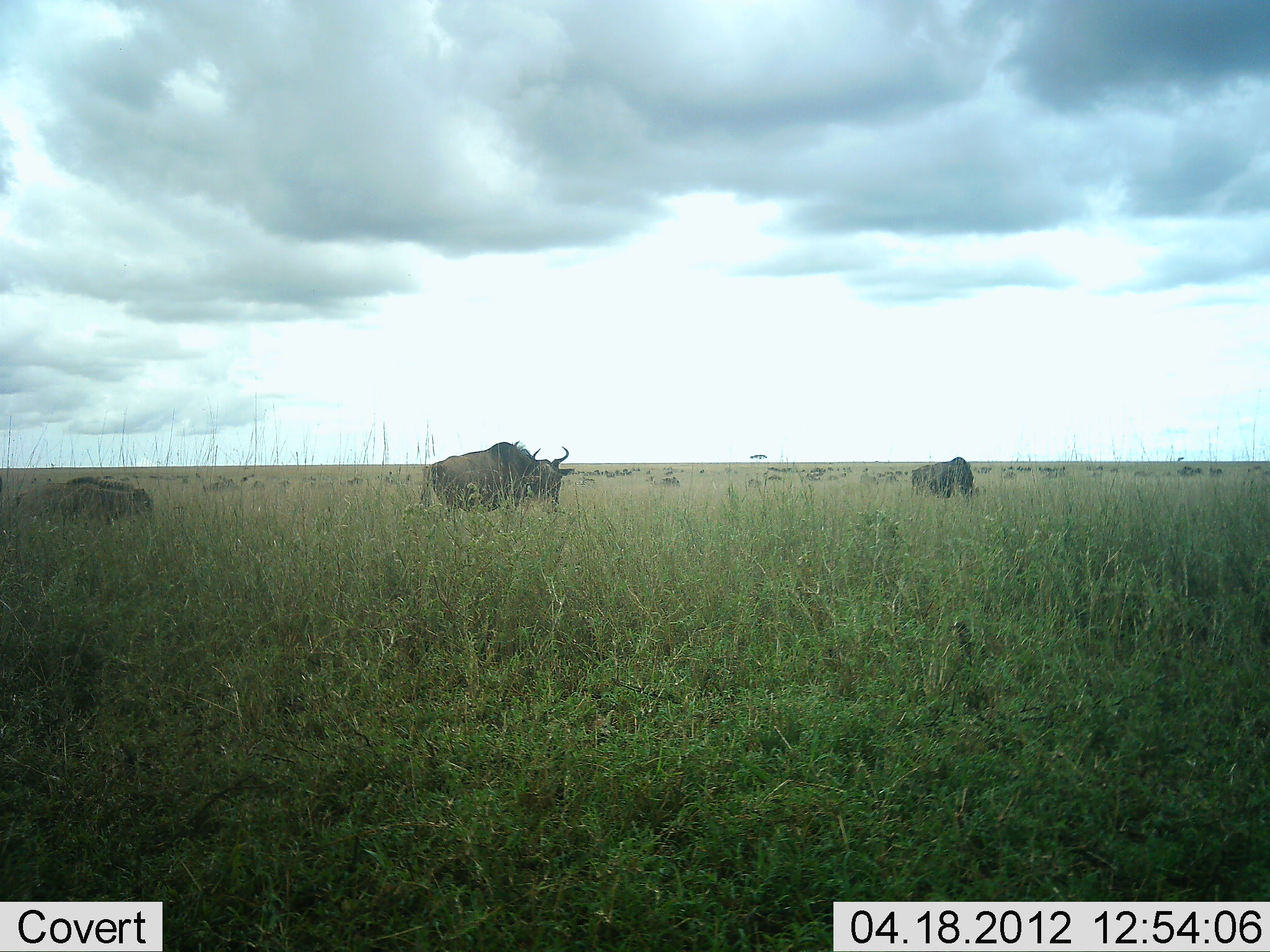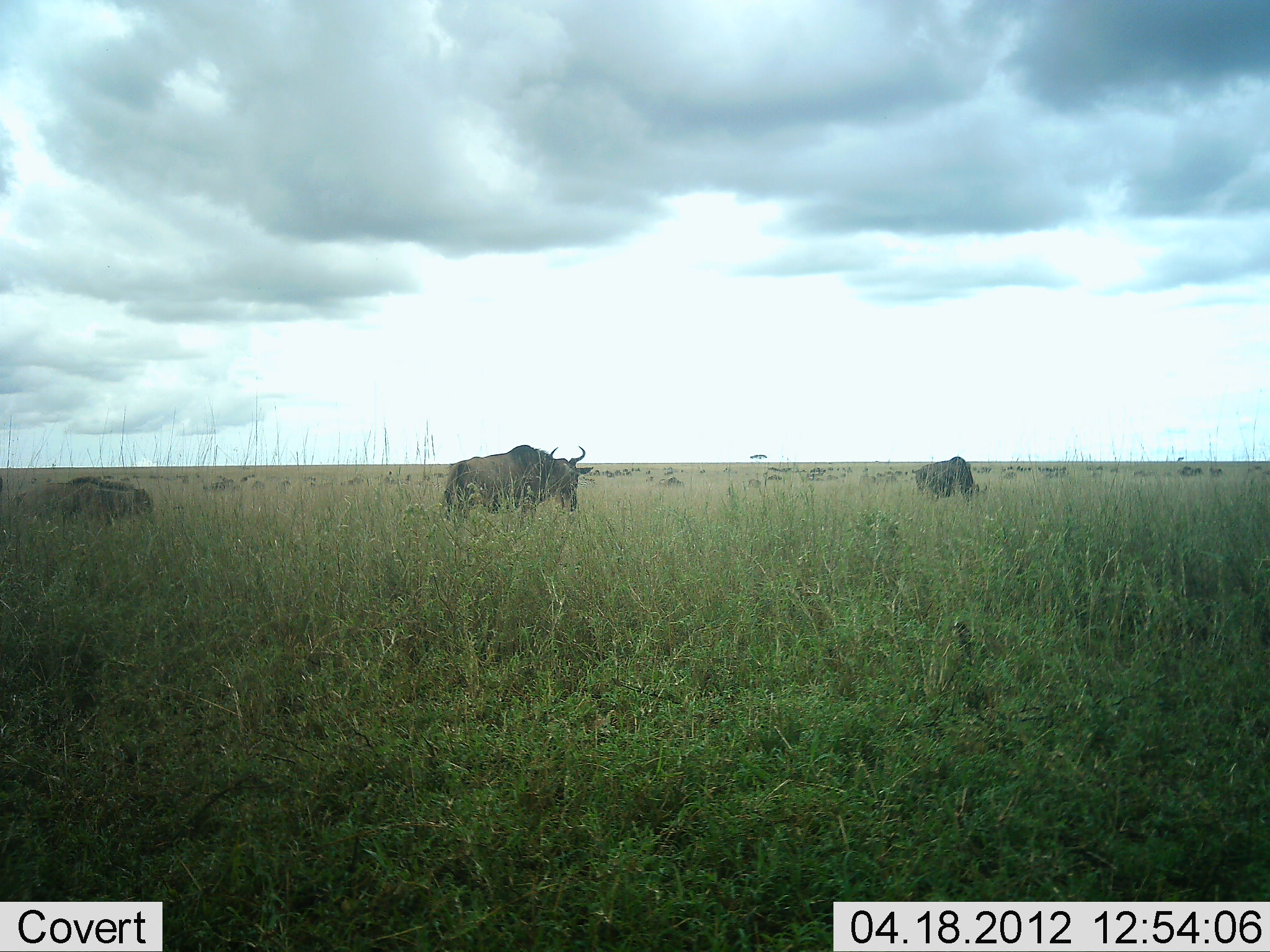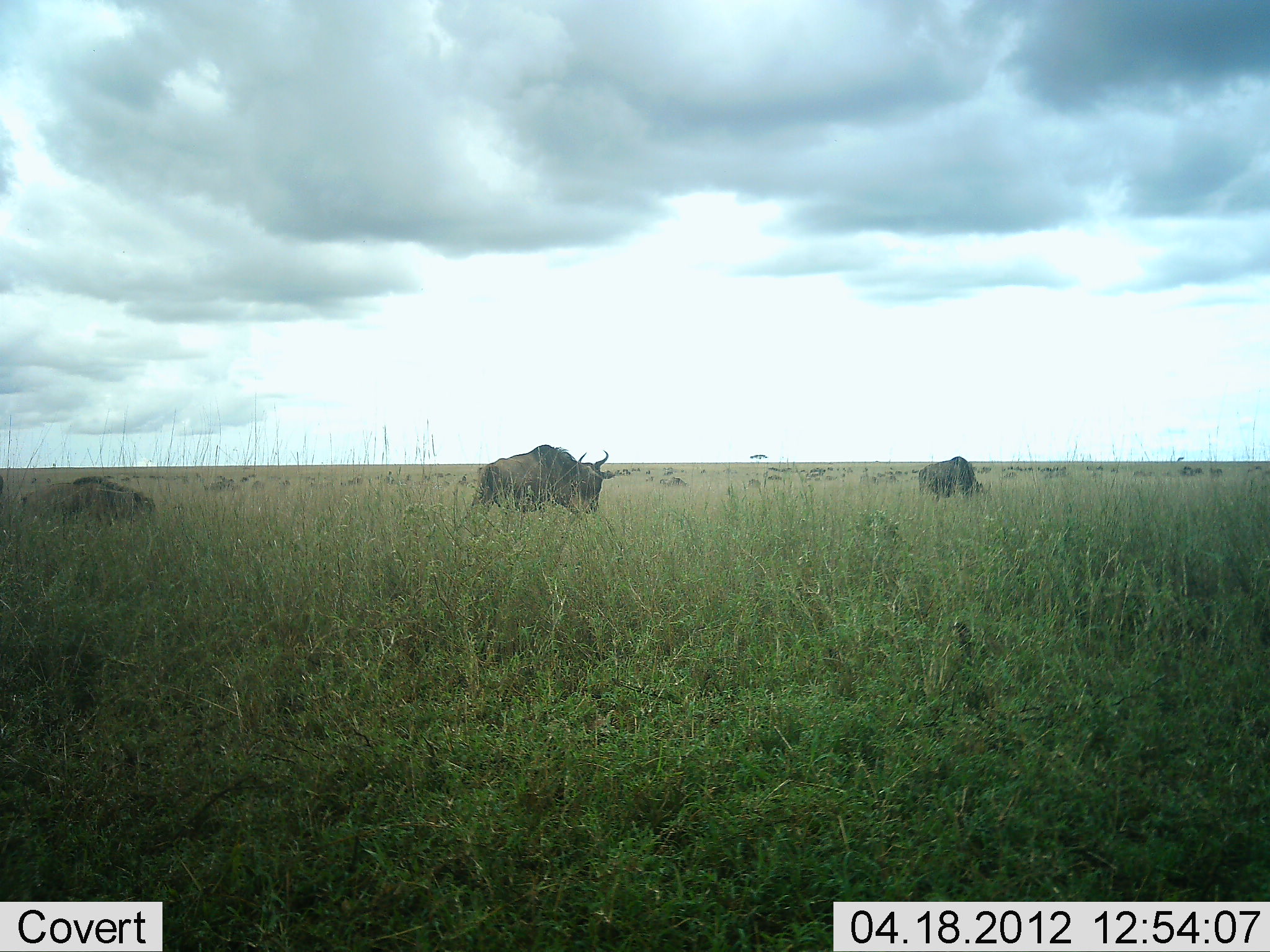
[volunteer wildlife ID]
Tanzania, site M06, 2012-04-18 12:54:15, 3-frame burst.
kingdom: Animalia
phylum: Chordata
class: Mammalia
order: Artiodactyla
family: Bovidae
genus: Connochaetes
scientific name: Connochaetes taurinus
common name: blue wildebeest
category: wildebeest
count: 5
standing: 33%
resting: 4%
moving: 58%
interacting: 4%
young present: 12%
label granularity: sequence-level